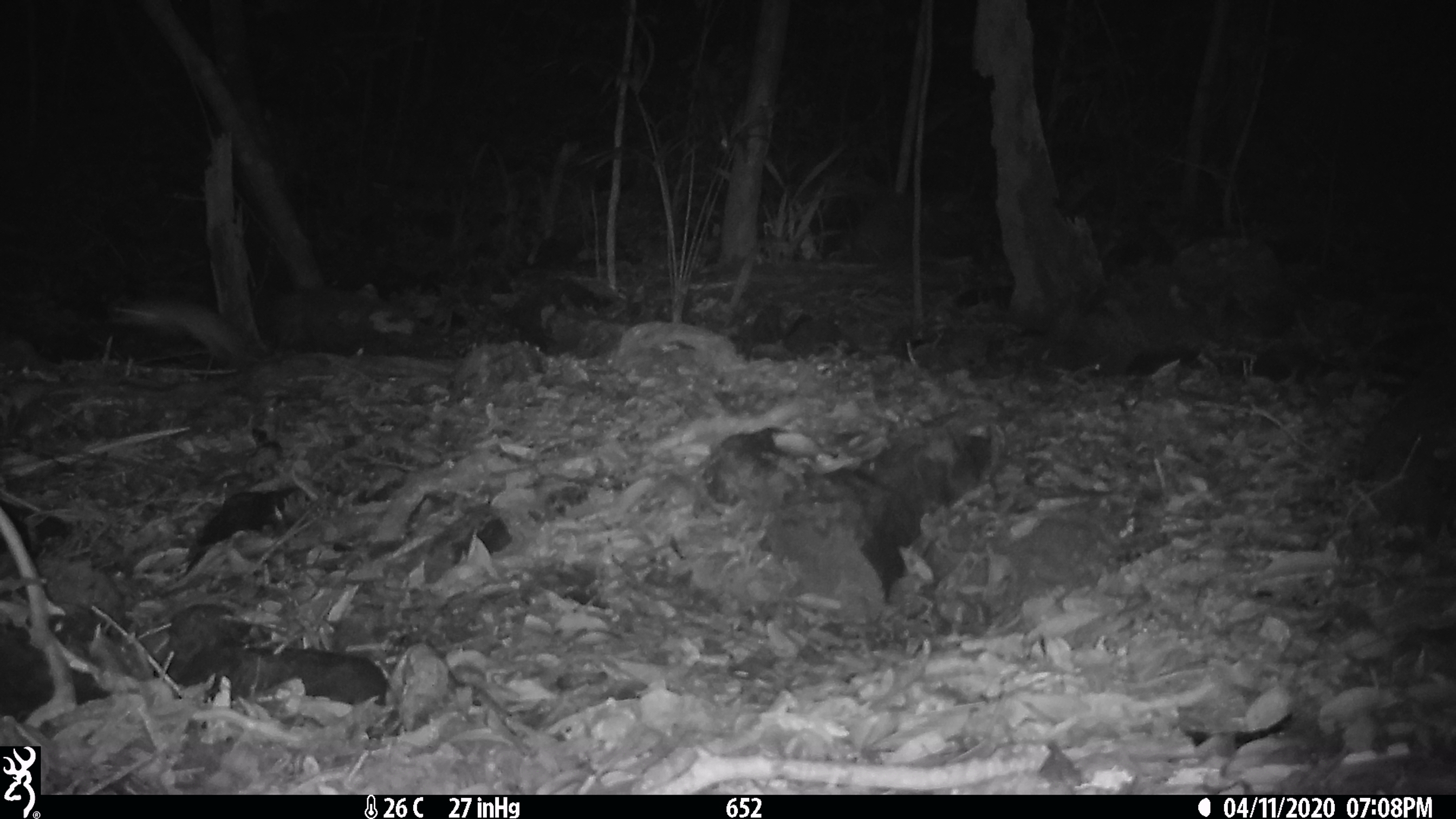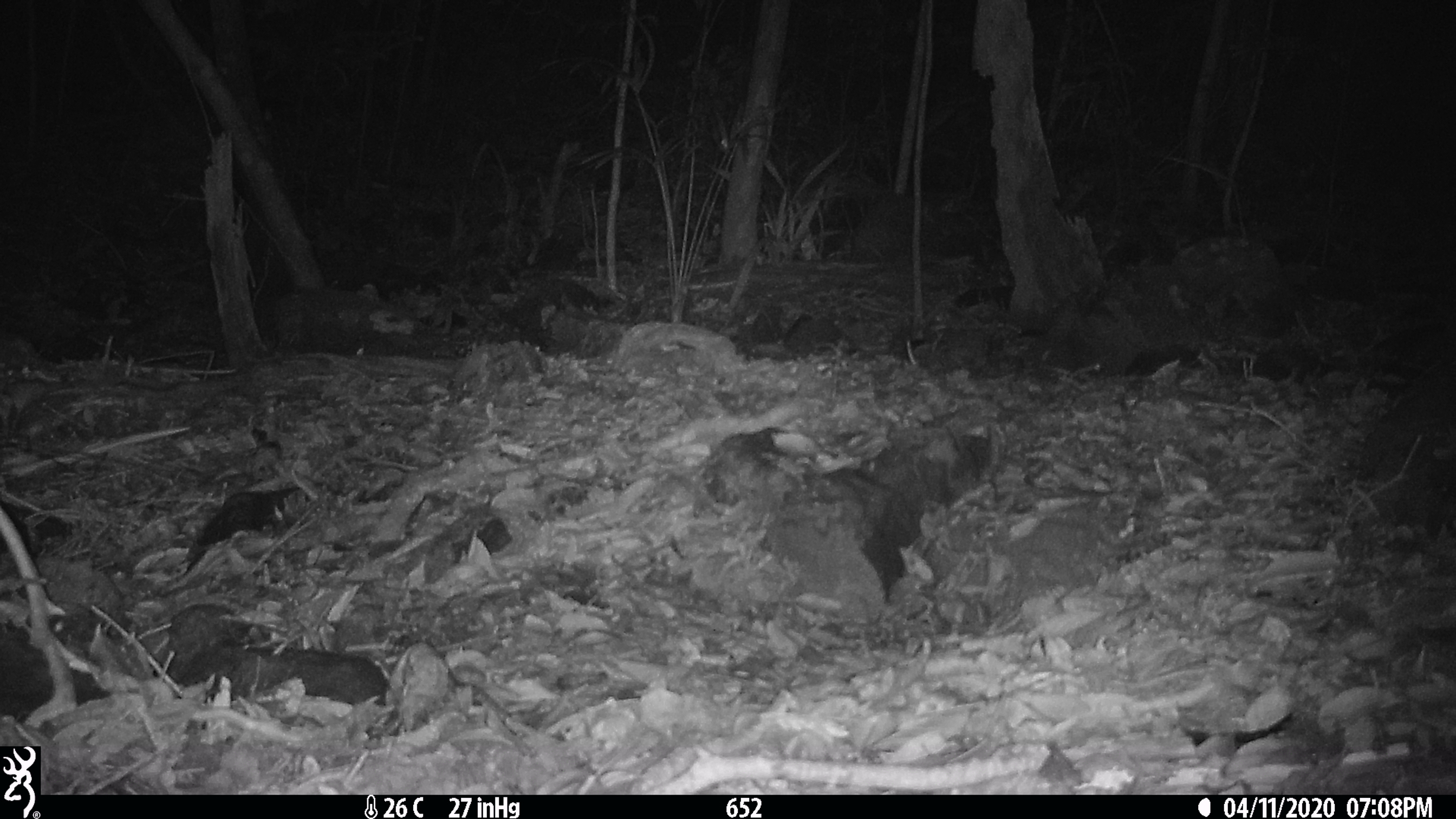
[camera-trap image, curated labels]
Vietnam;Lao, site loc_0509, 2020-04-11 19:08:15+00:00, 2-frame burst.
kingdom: Animalia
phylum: Chordata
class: Mammalia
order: Rodentia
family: Muridae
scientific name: Muridae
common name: old-world mice and rats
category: unidentified murid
Unidentified murid (old-world mice and rats) (Muridae). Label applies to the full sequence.